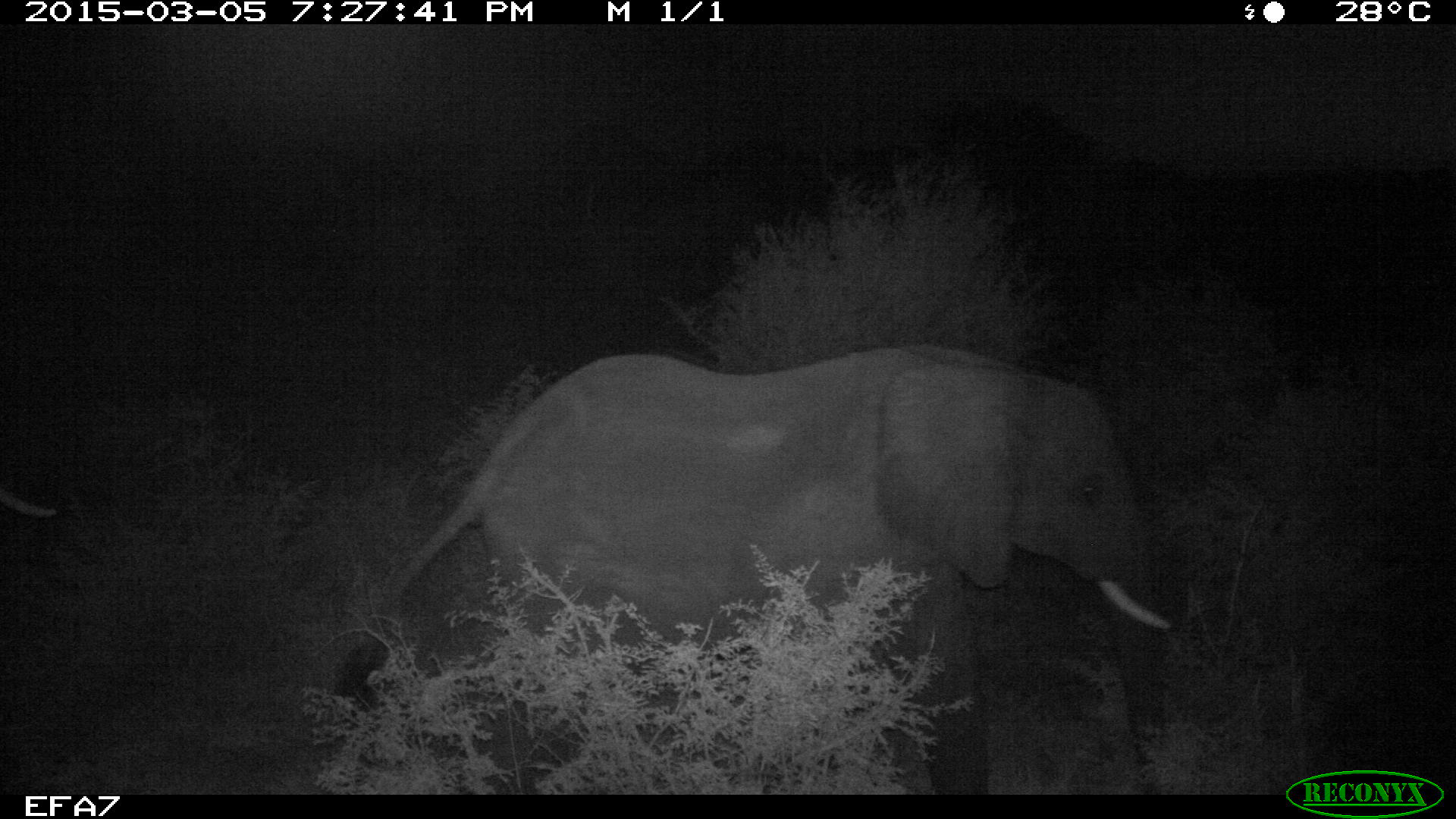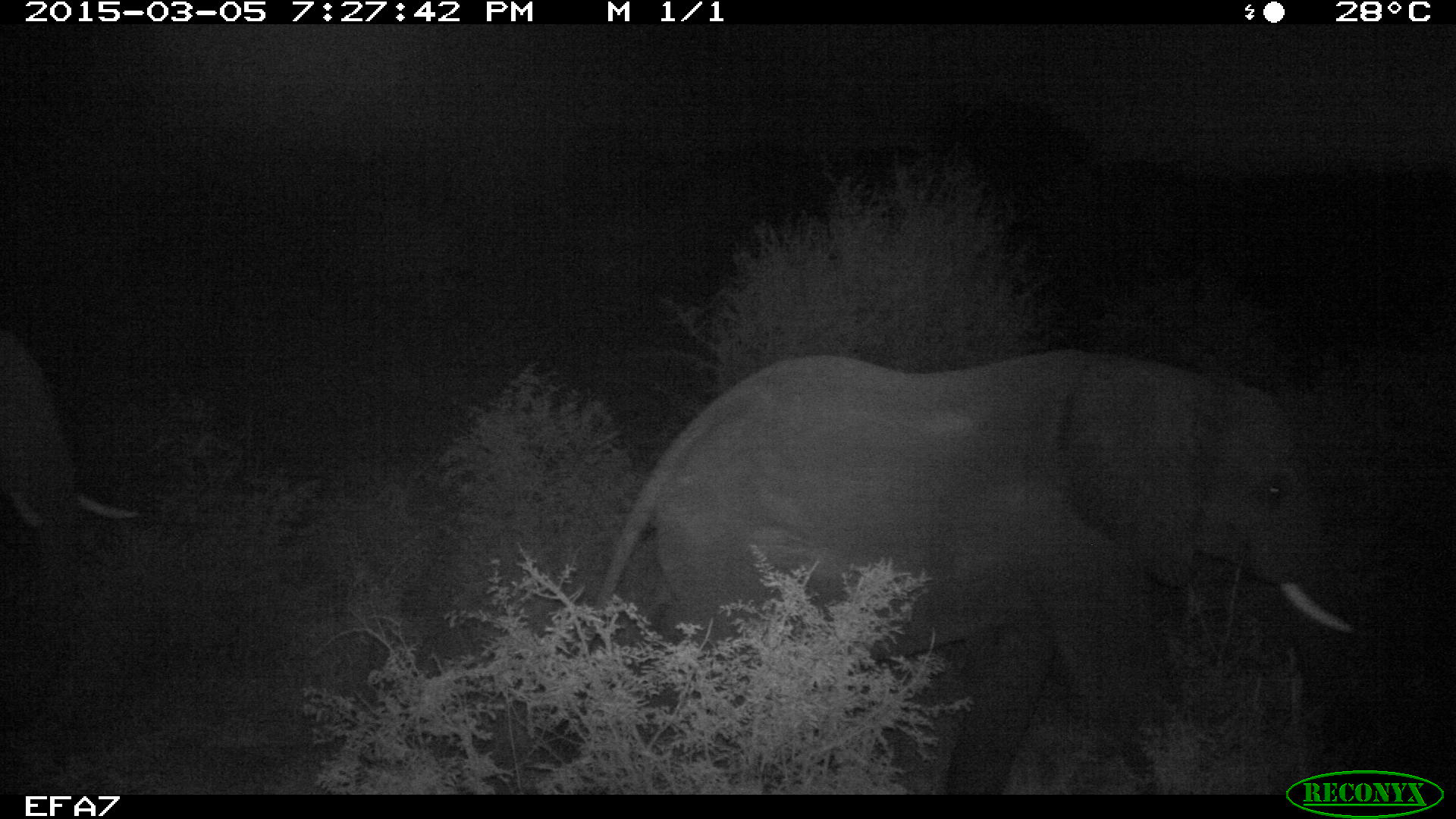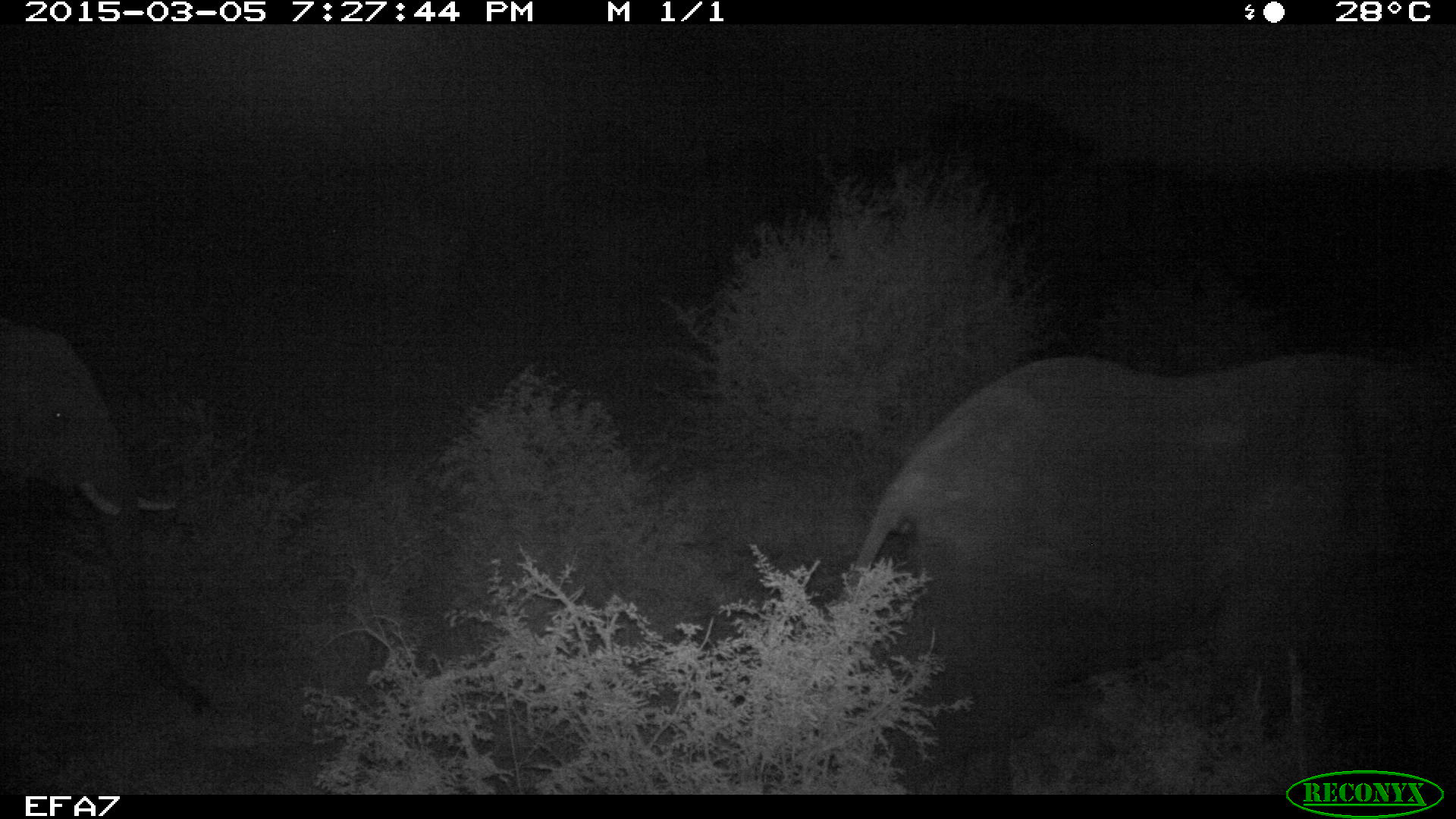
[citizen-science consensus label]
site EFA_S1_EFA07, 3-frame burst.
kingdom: Animalia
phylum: Chordata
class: Mammalia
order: Proboscidea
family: Elephantidae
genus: Loxodonta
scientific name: Loxodonta africana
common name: african bush elephant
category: elephant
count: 2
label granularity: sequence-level